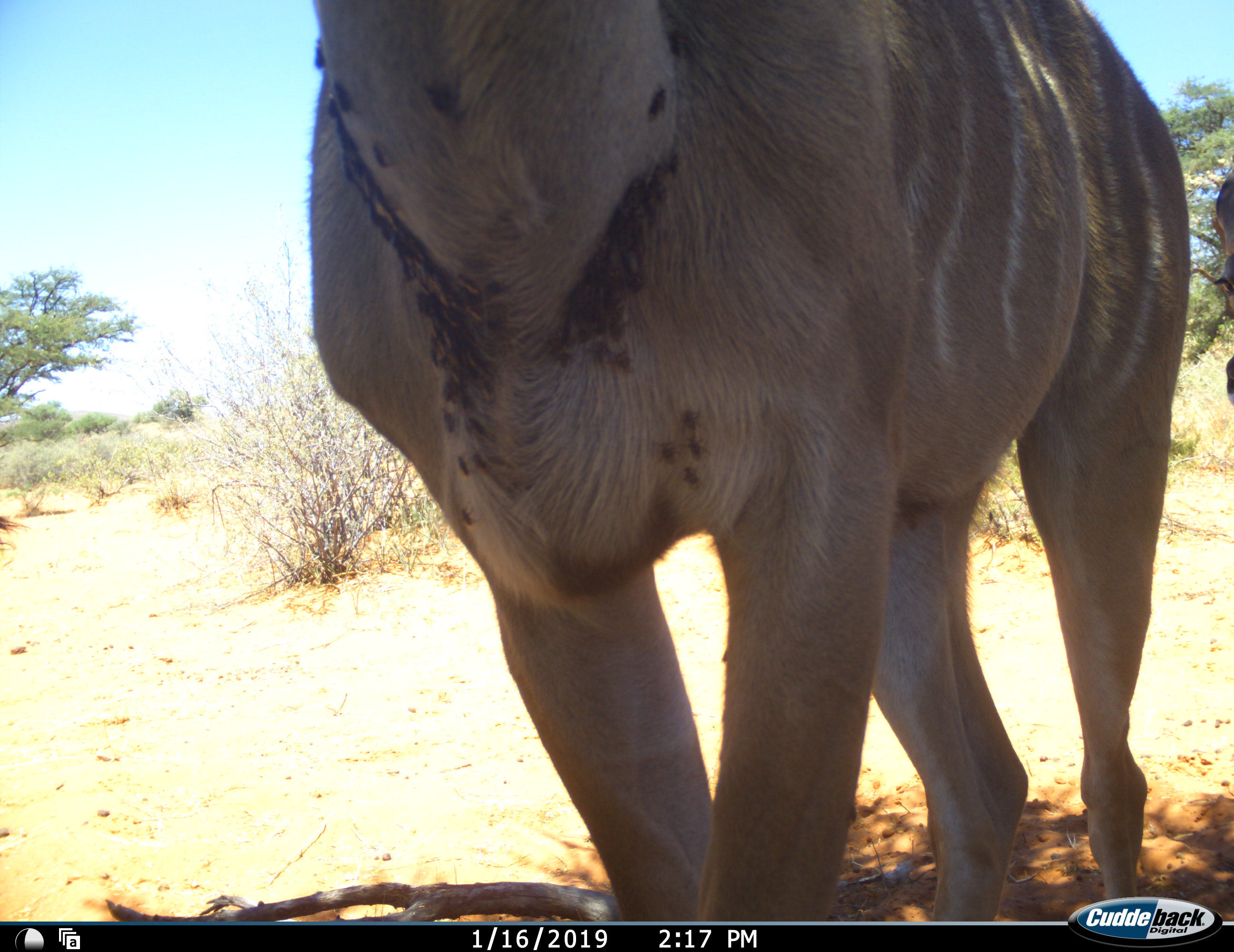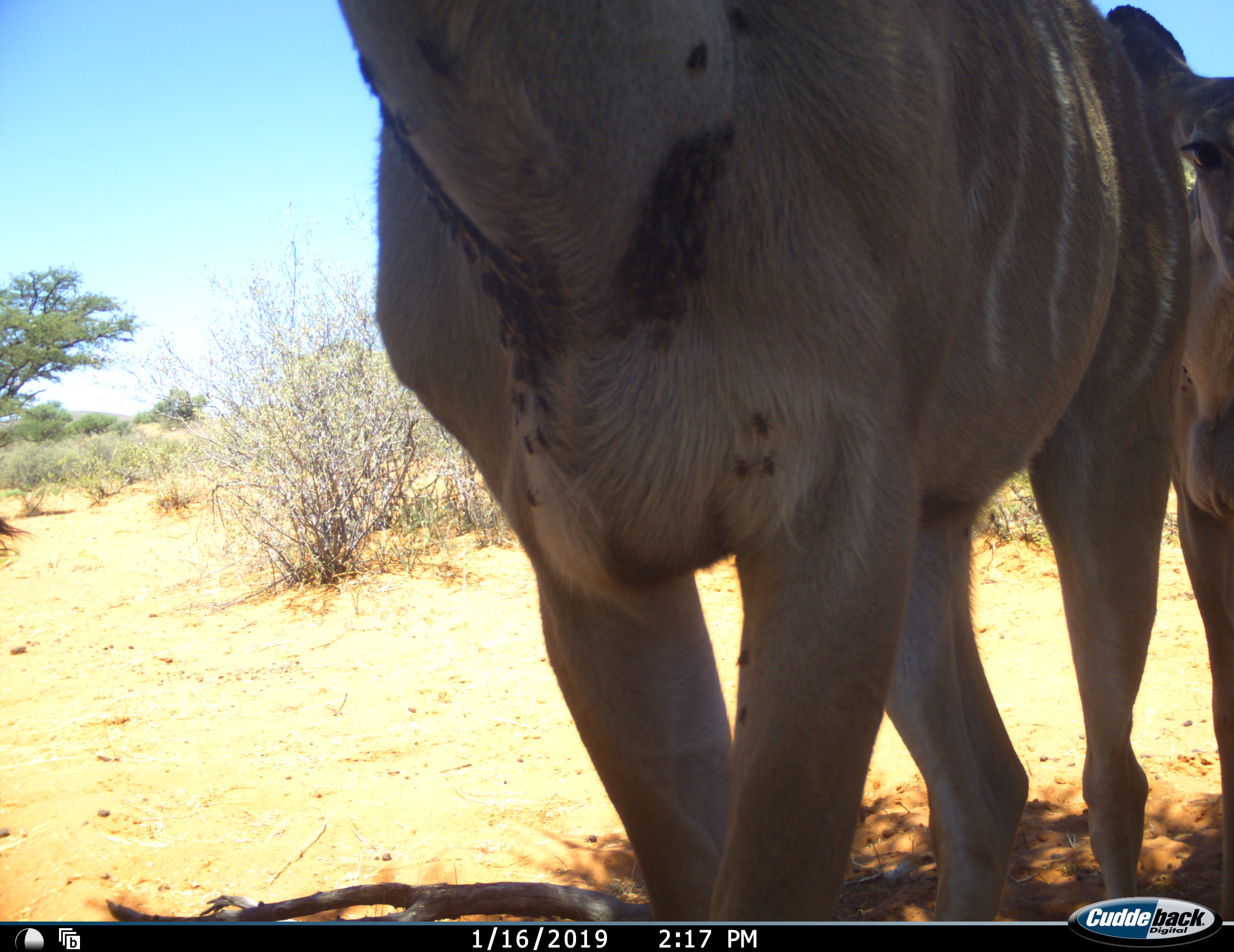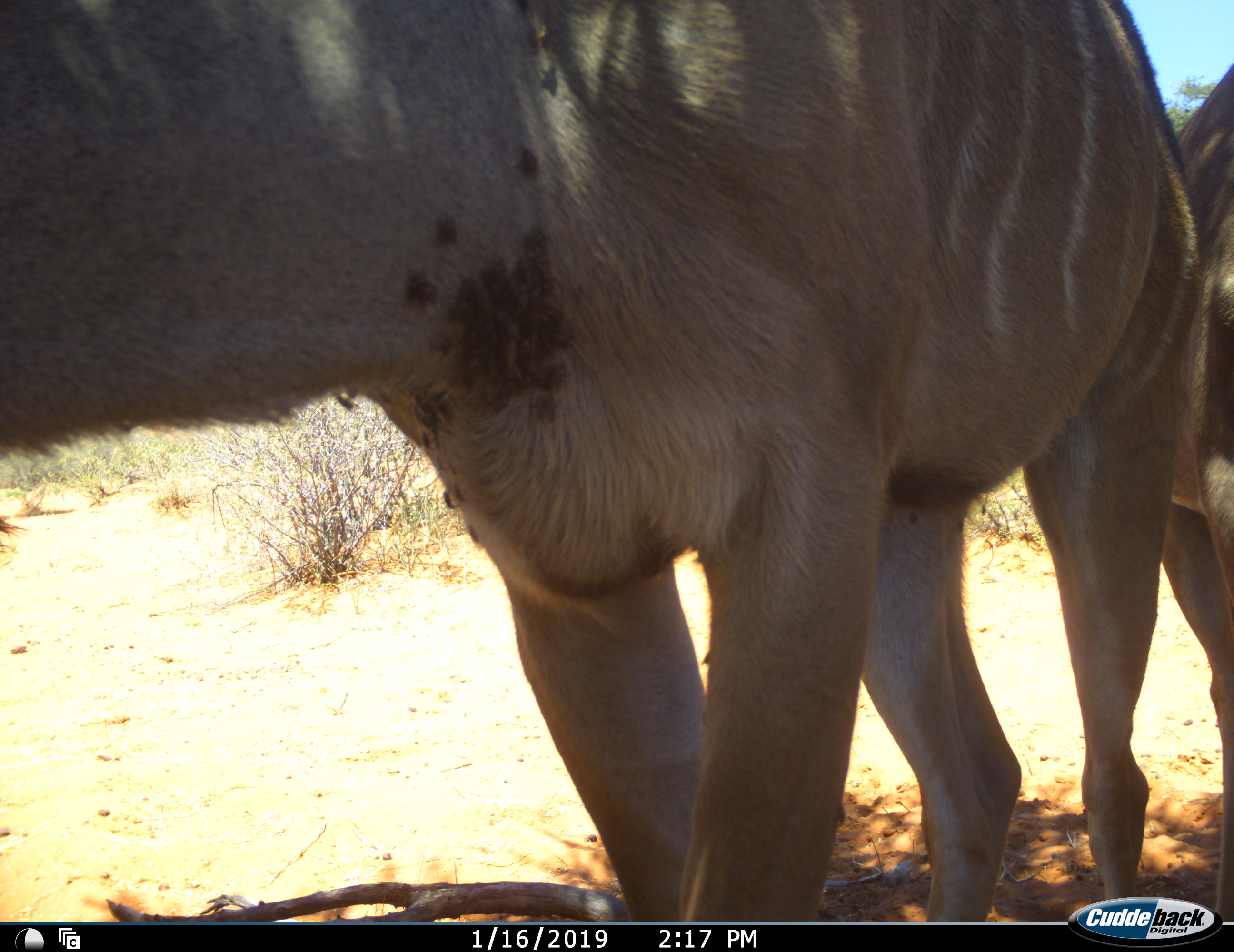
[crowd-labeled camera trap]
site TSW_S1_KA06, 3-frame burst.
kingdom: Animalia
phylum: Chordata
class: Mammalia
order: Artiodactyla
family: Bovidae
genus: Tragelaphus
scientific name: Tragelaphus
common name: kudu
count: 2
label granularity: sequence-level